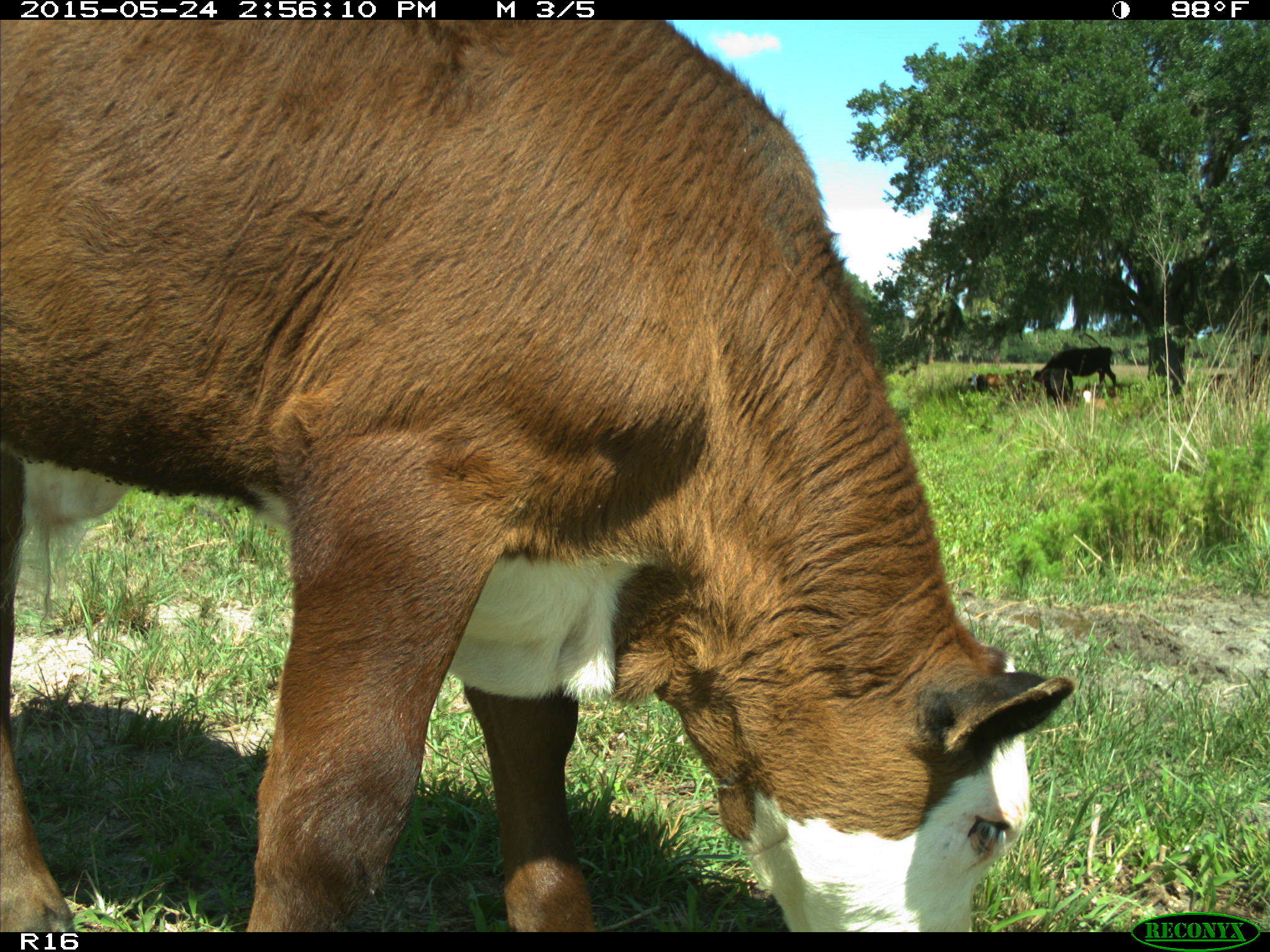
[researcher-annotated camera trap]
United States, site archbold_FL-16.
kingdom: Animalia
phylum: Chordata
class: Mammalia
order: Artiodactyla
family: Bovidae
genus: Bos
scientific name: Bos taurus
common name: domestic cow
Bos taurus (domestic cow).